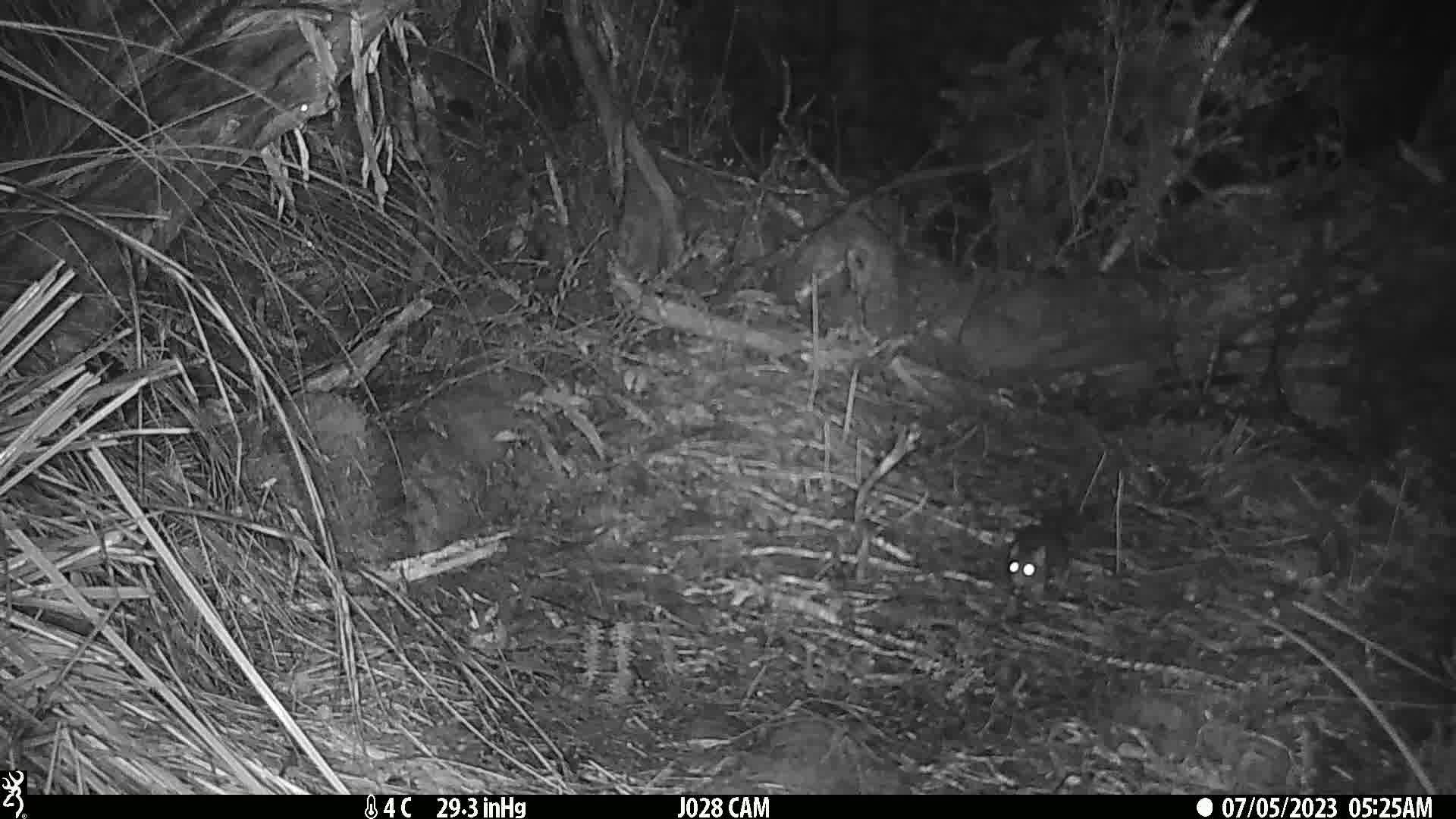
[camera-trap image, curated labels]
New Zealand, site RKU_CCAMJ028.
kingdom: Animalia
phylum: Chordata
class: Mammalia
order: Rodentia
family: Muridae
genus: Rattus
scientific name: Rattus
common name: rat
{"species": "rat (Rattus)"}